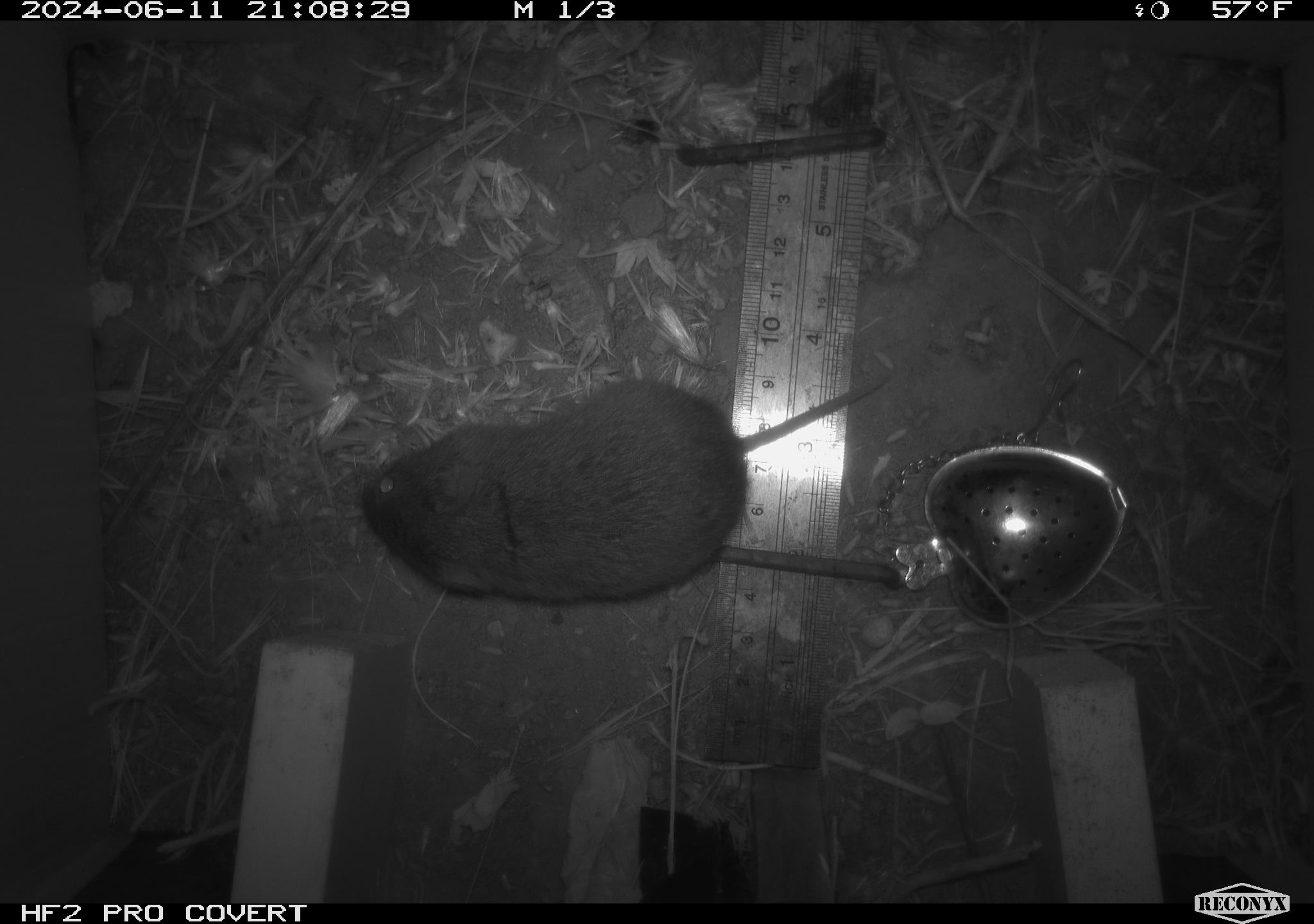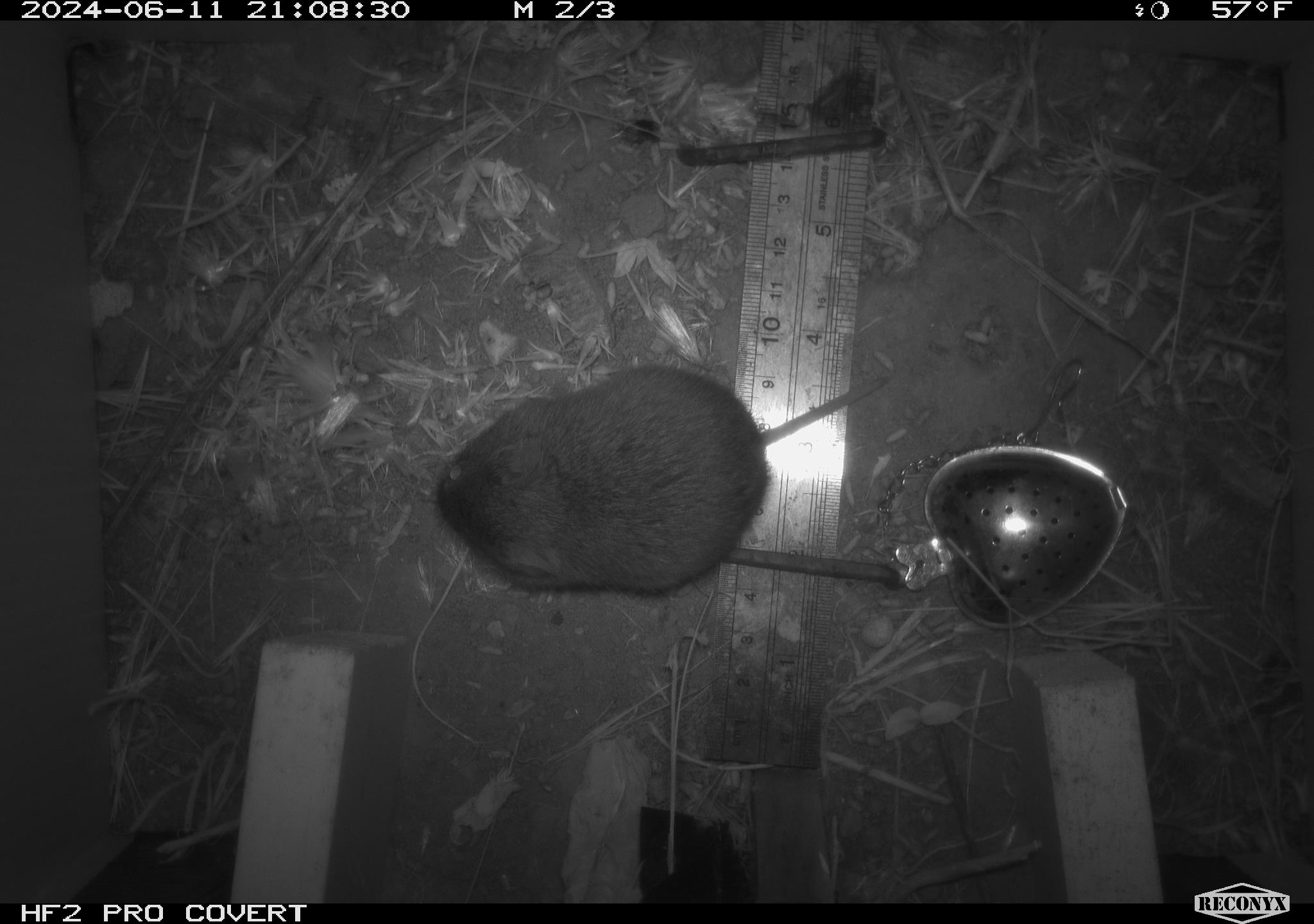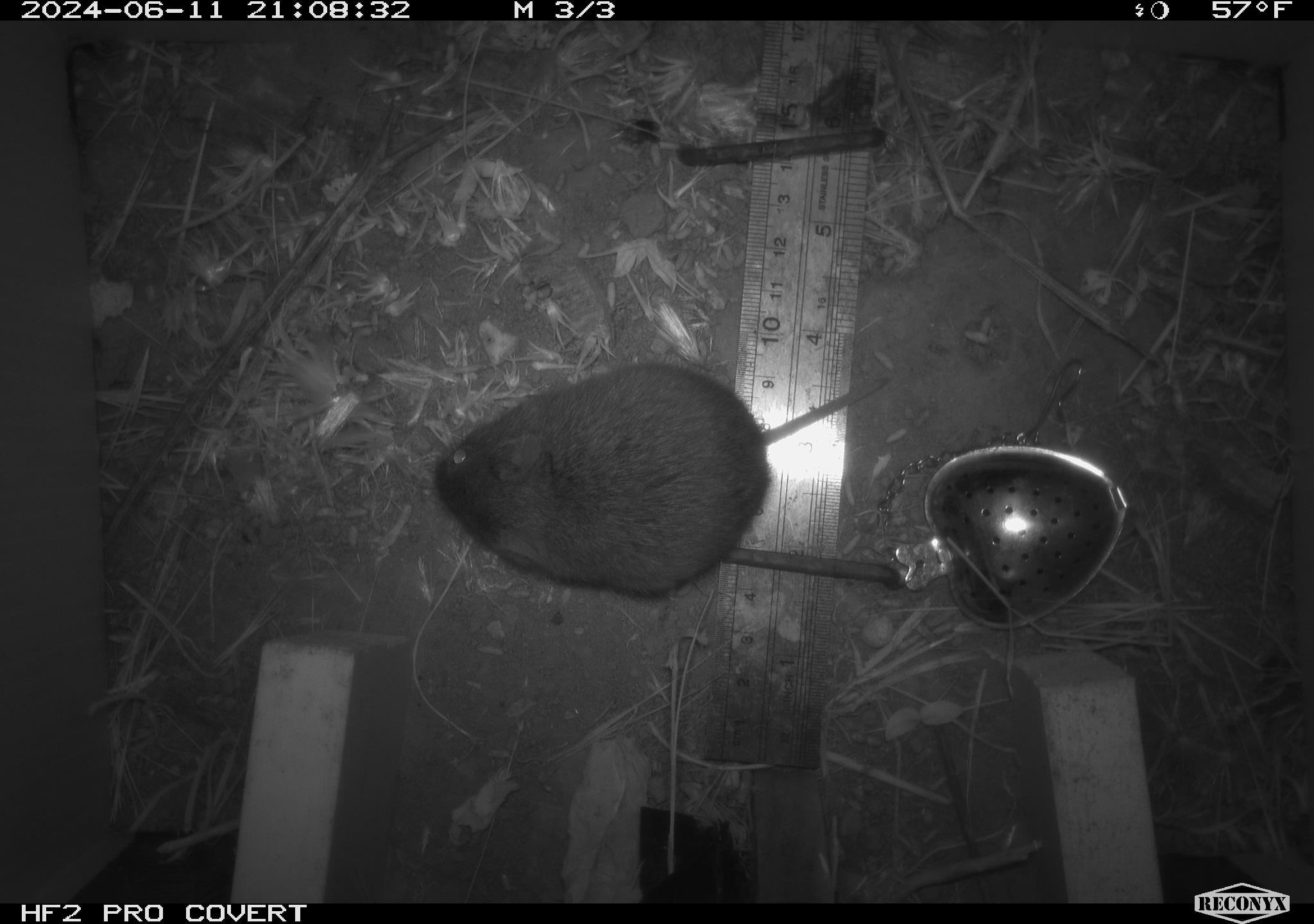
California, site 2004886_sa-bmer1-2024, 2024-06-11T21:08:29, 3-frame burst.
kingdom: Animalia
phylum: Chordata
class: Mammalia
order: Rodentia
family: Cricetidae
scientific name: Cricetidae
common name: hamsters, voles, lemmings, and allies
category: cricetidae family